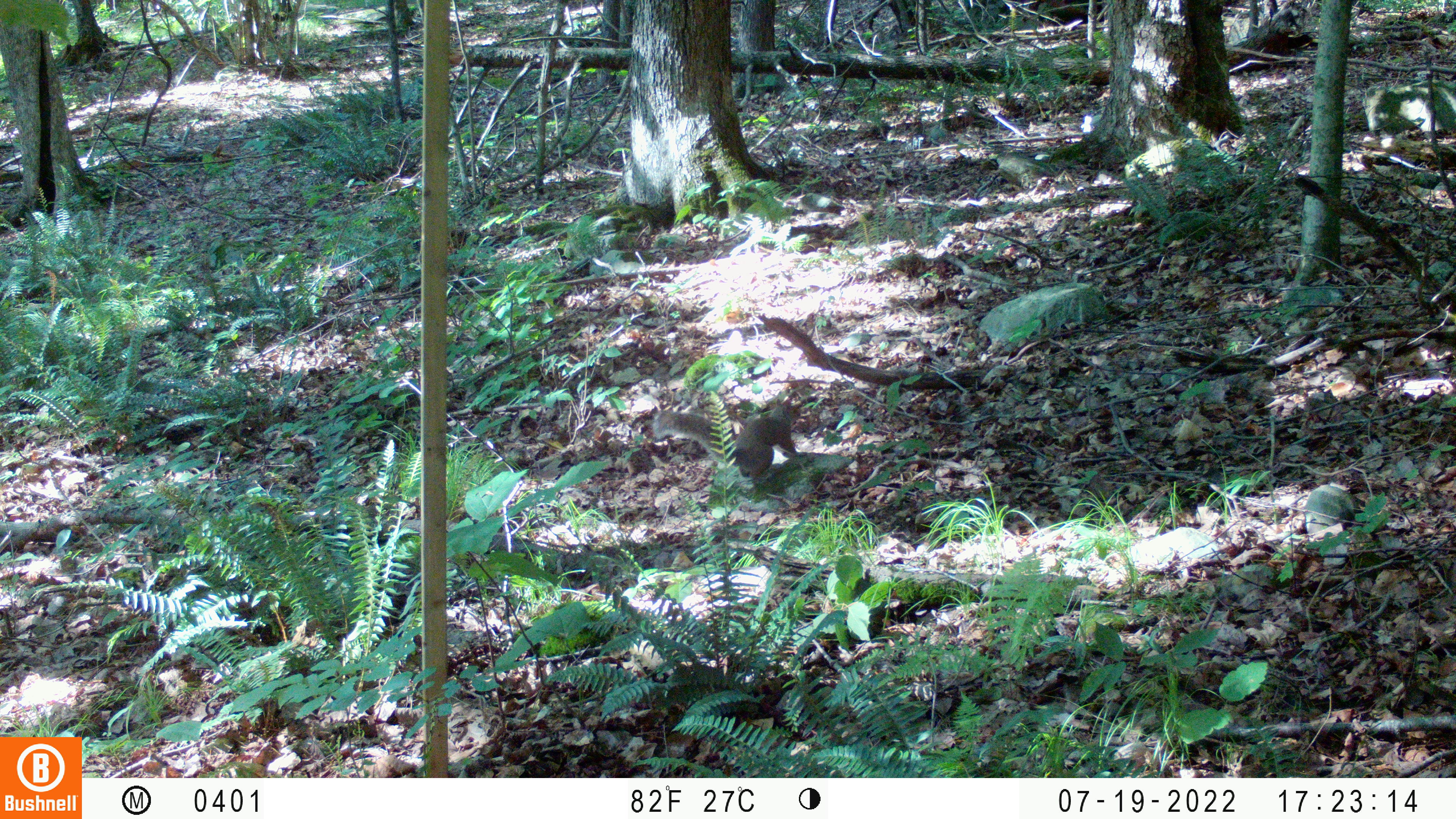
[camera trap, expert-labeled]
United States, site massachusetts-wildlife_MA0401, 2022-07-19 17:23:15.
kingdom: Animalia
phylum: Chordata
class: Mammalia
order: Rodentia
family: Sciuridae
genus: Sciurus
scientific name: Sciurus carolinensis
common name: gray squirrel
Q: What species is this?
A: Gray squirrel (Sciurus carolinensis).